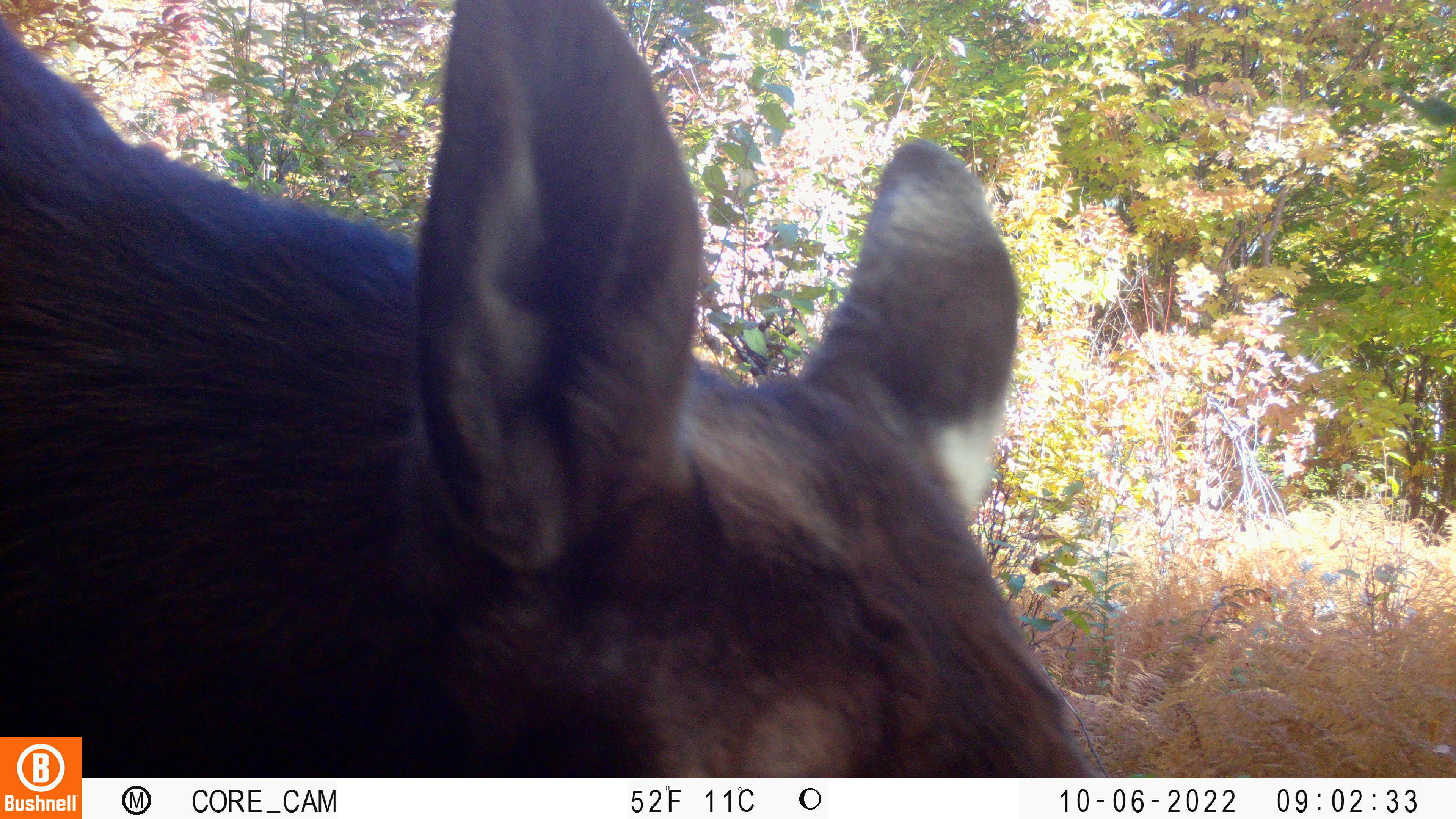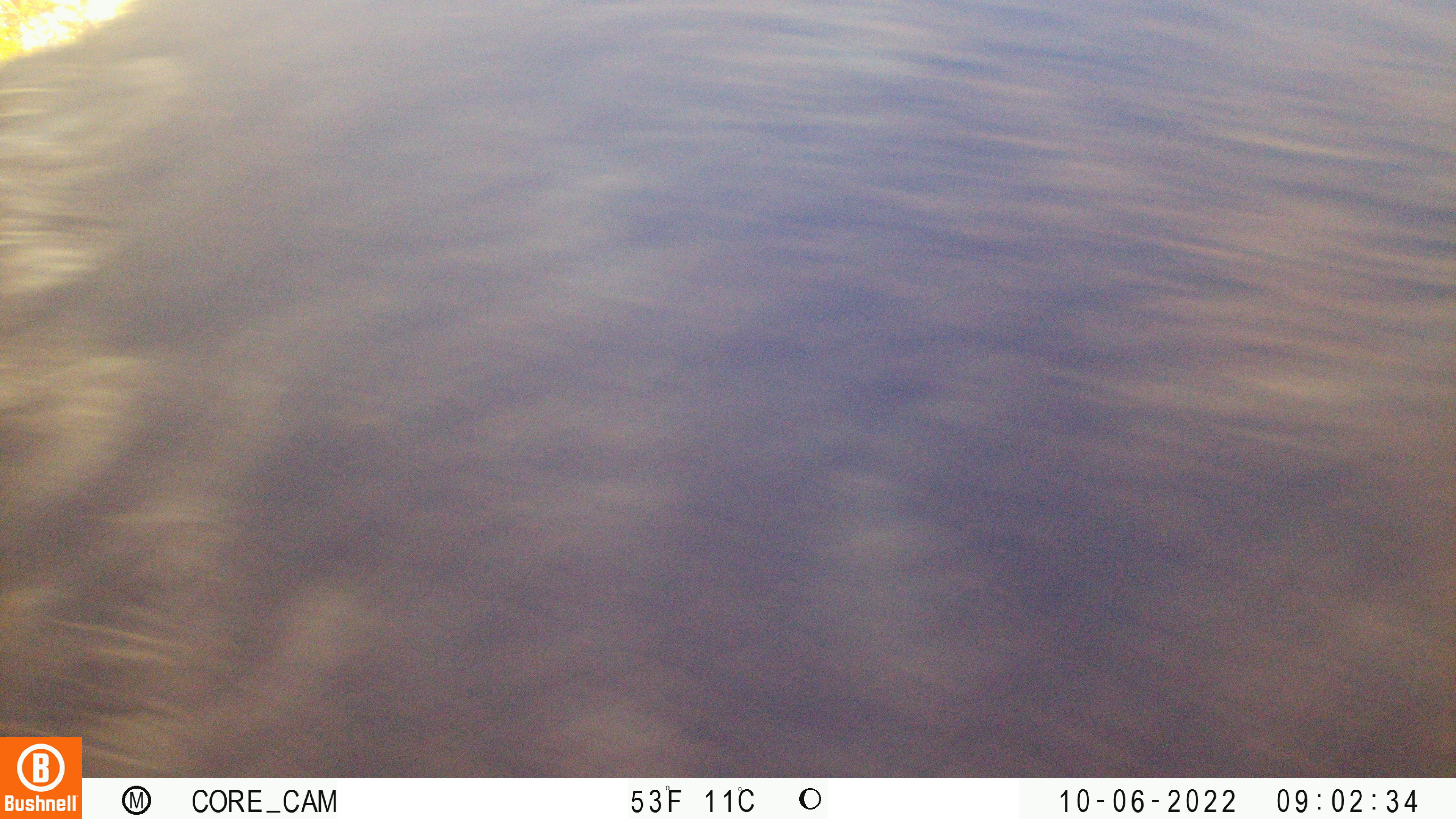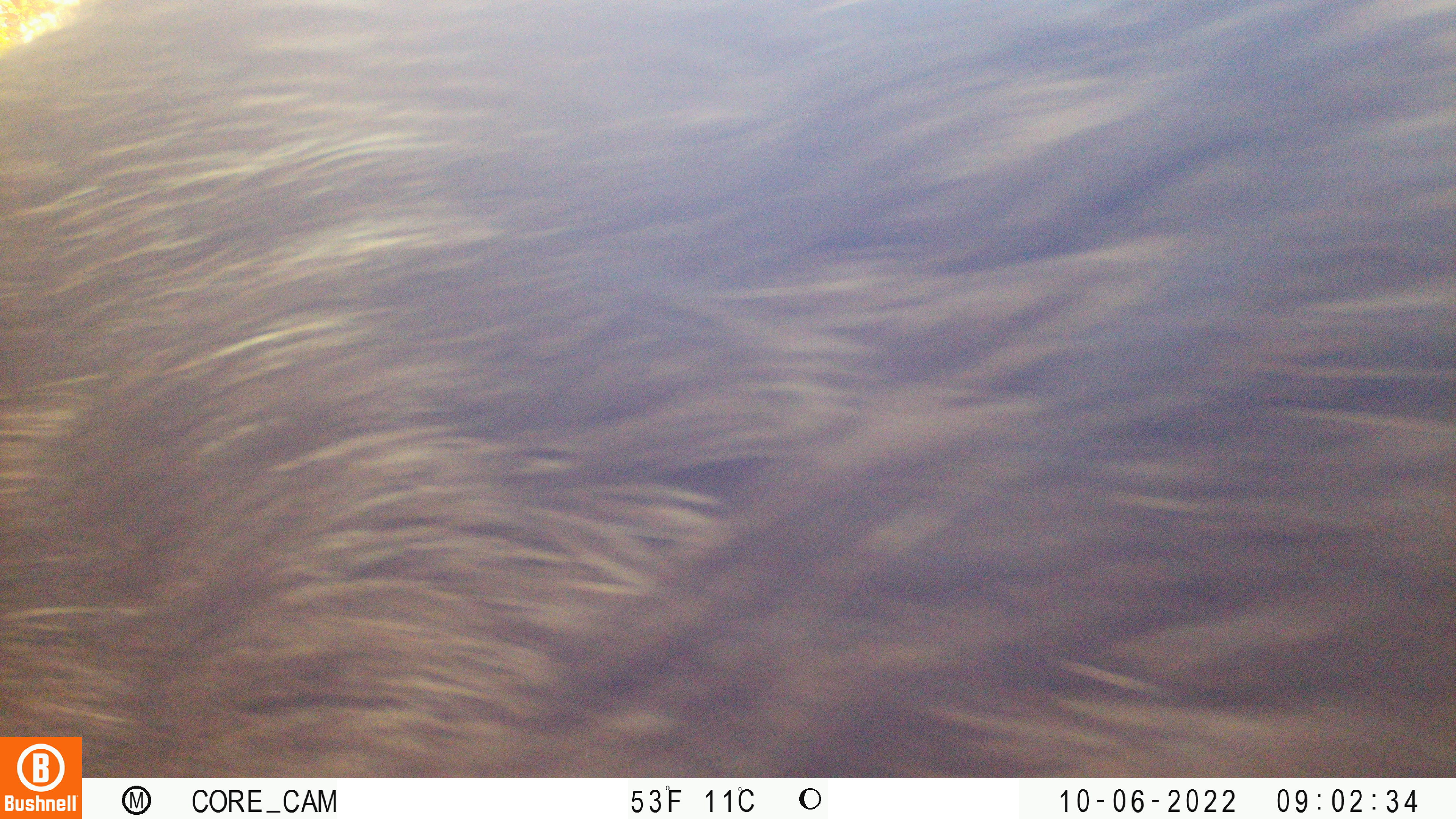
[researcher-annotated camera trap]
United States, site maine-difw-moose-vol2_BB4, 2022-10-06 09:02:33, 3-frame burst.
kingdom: Animalia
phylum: Chordata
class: Mammalia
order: Artiodactyla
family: Cervidae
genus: Alces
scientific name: Alces alces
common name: moose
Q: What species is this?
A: Moose (Alces alces).